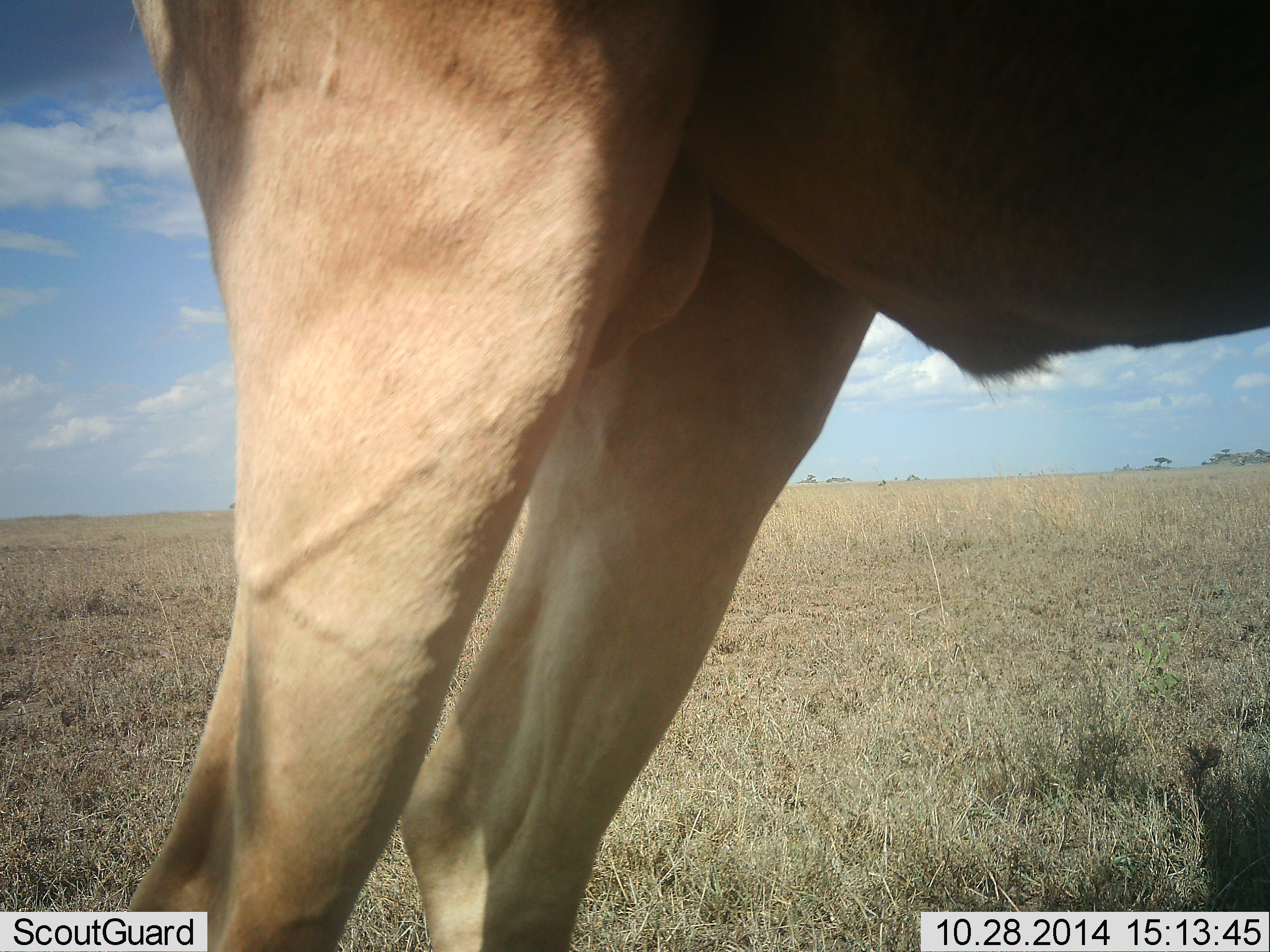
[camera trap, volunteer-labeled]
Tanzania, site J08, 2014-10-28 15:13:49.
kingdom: Animalia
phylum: Chordata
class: Mammalia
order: Artiodactyla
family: Bovidae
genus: Alcelaphus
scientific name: Alcelaphus buselaphus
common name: hartebeest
Hartebeest (Alcelaphus buselaphus), count 1. Behavior (volunteer vote fractions): standing 100%, resting 0%, moving 0%, interacting 0%. Young present (vote fraction): 0%. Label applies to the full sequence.